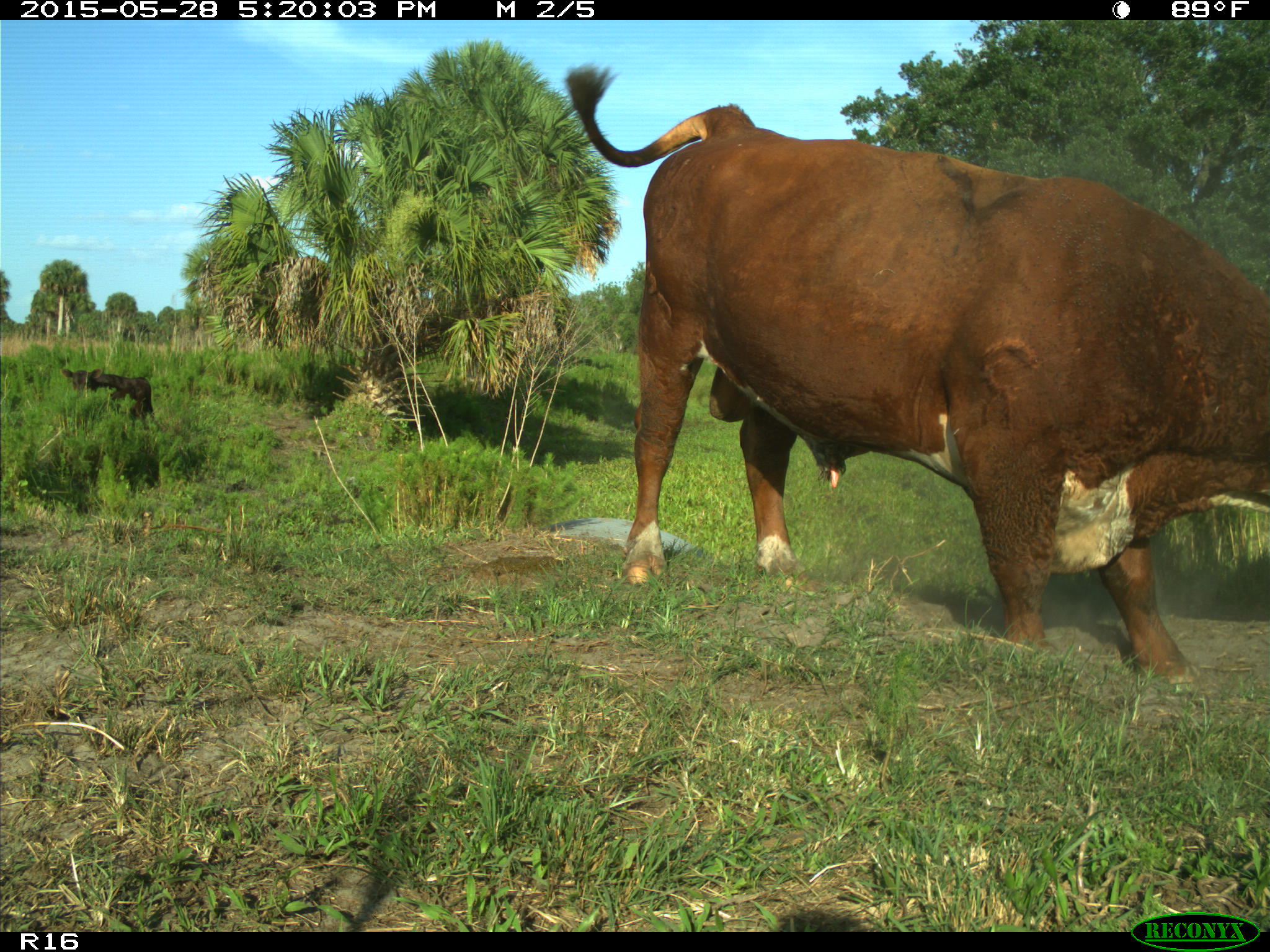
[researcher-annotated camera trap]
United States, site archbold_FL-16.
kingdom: Animalia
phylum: Chordata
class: Mammalia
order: Artiodactyla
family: Bovidae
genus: Bos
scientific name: Bos taurus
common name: domestic cow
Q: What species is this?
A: Bos taurus (domestic cow).